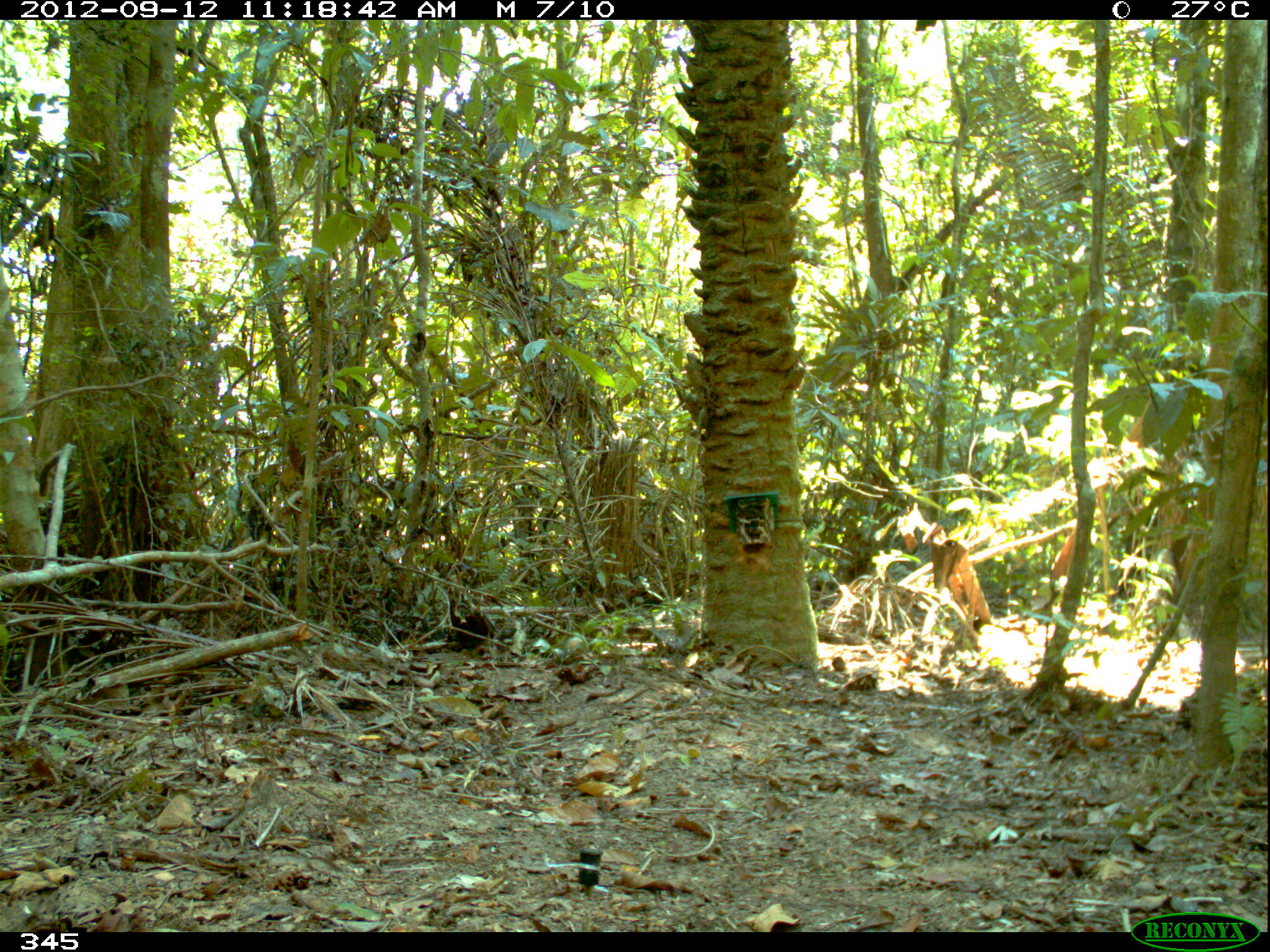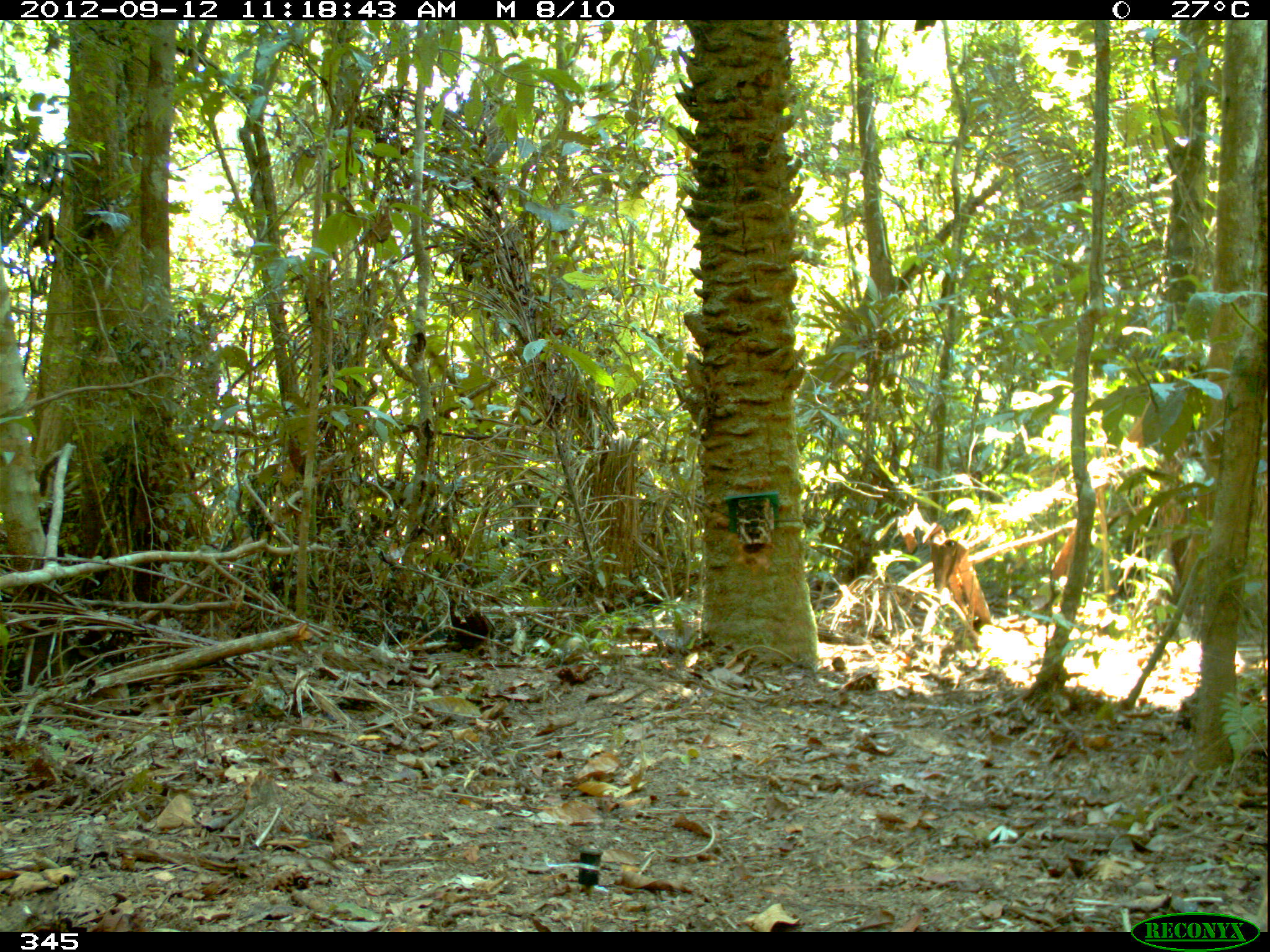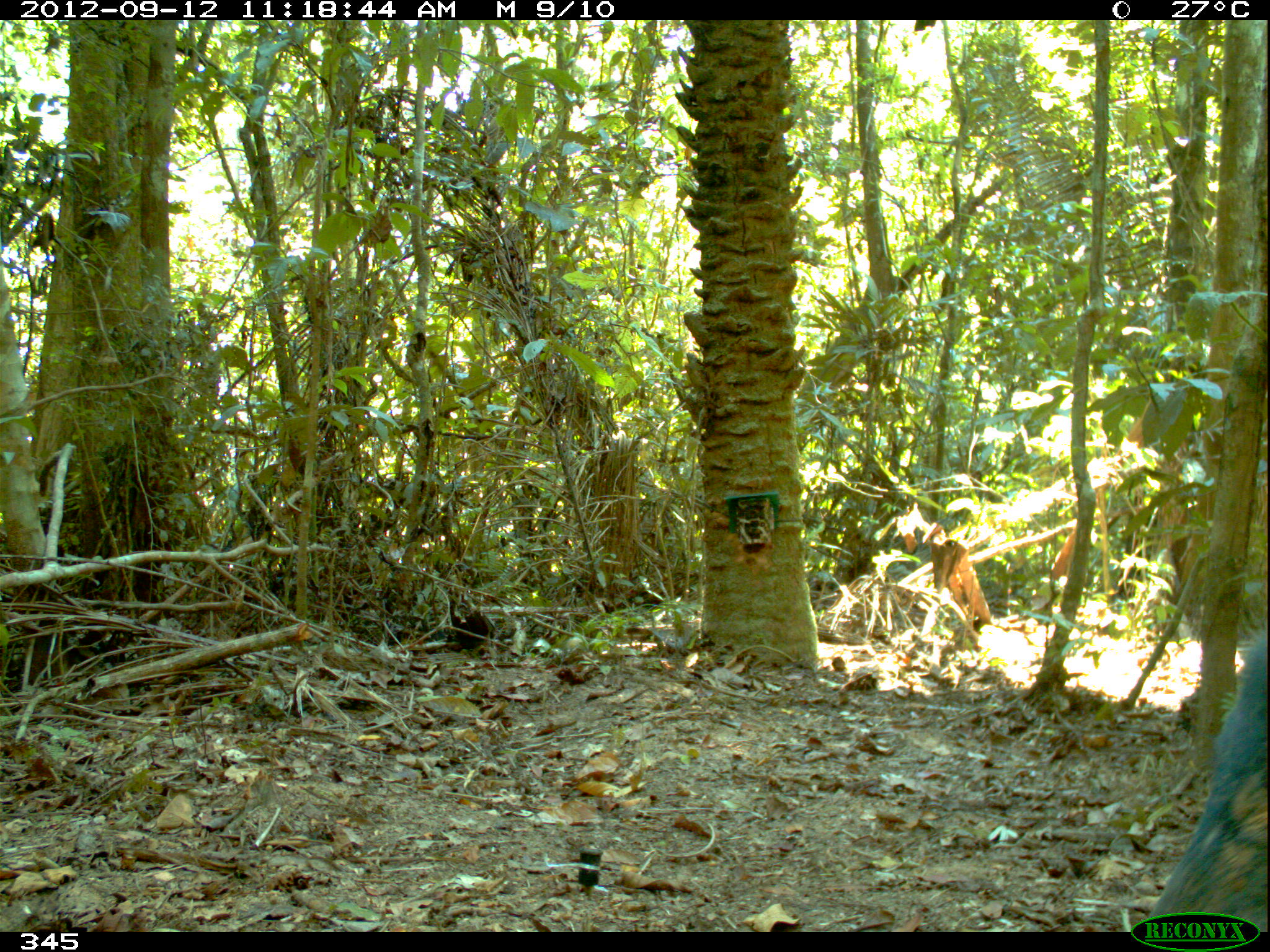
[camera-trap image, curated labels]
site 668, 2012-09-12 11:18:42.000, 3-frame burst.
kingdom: Animalia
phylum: Chordata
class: Mammalia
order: Artiodactyla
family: Tayassuidae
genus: Tayassu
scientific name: Tayassu pecari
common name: white-lipped peccary